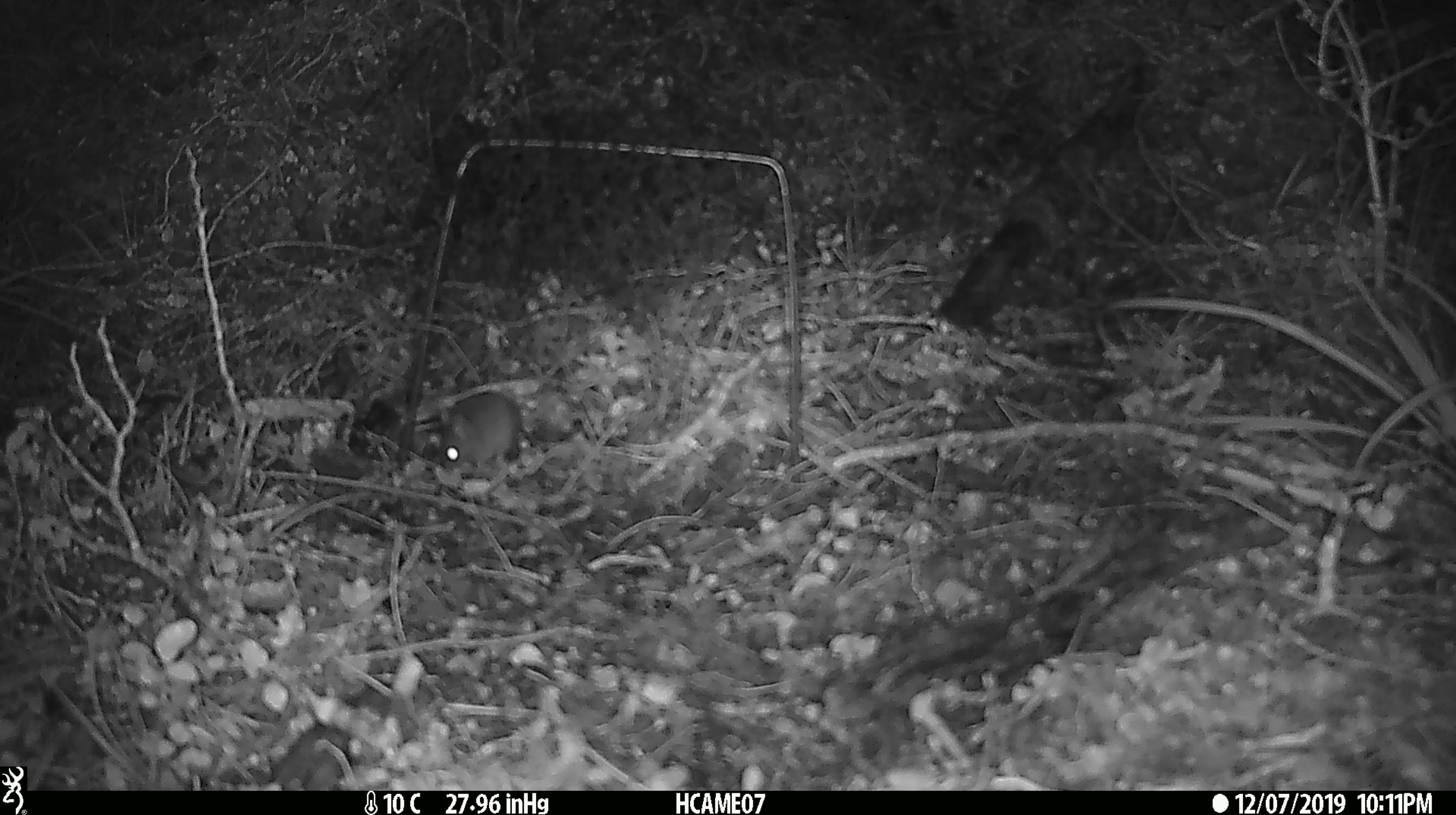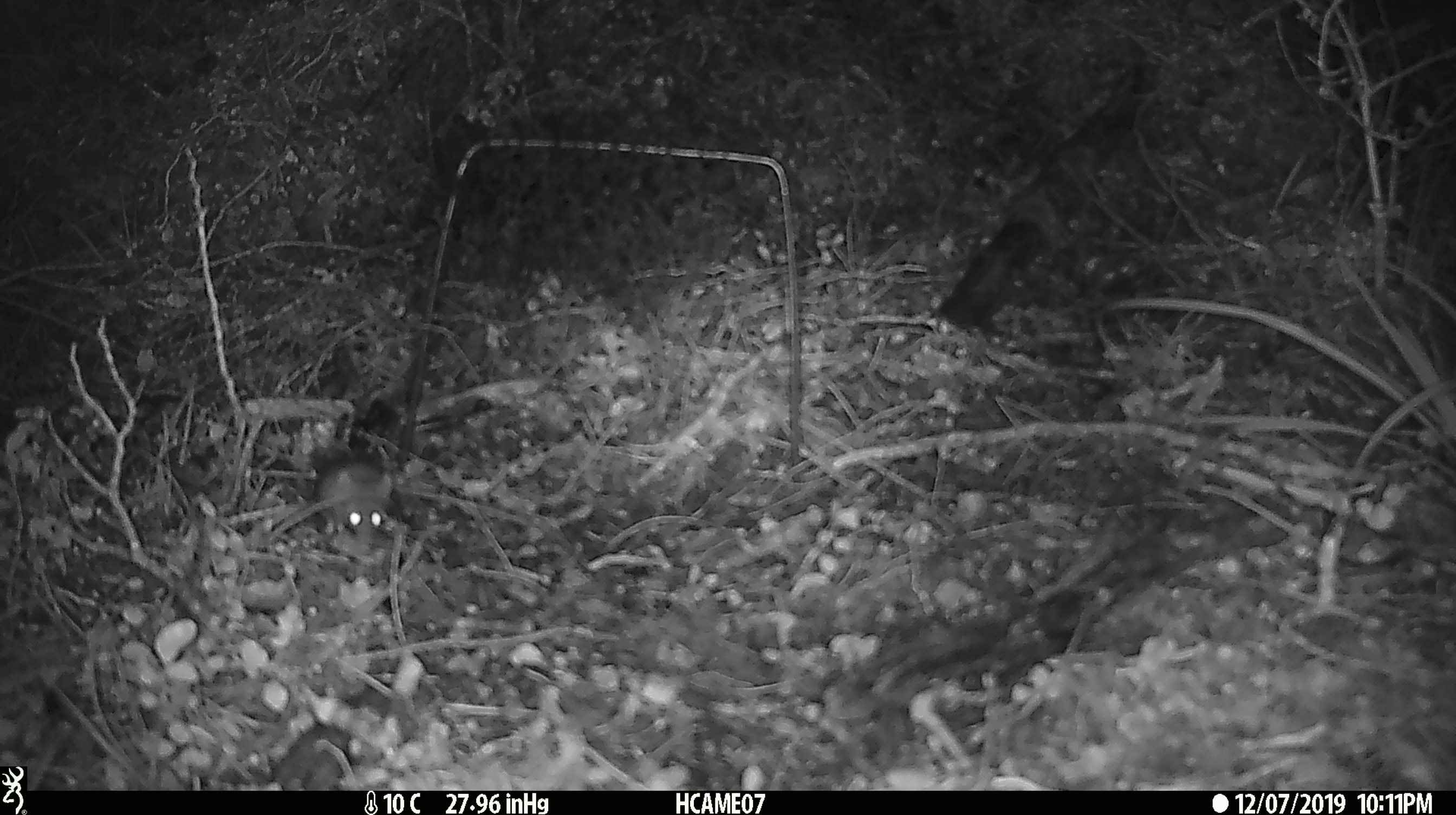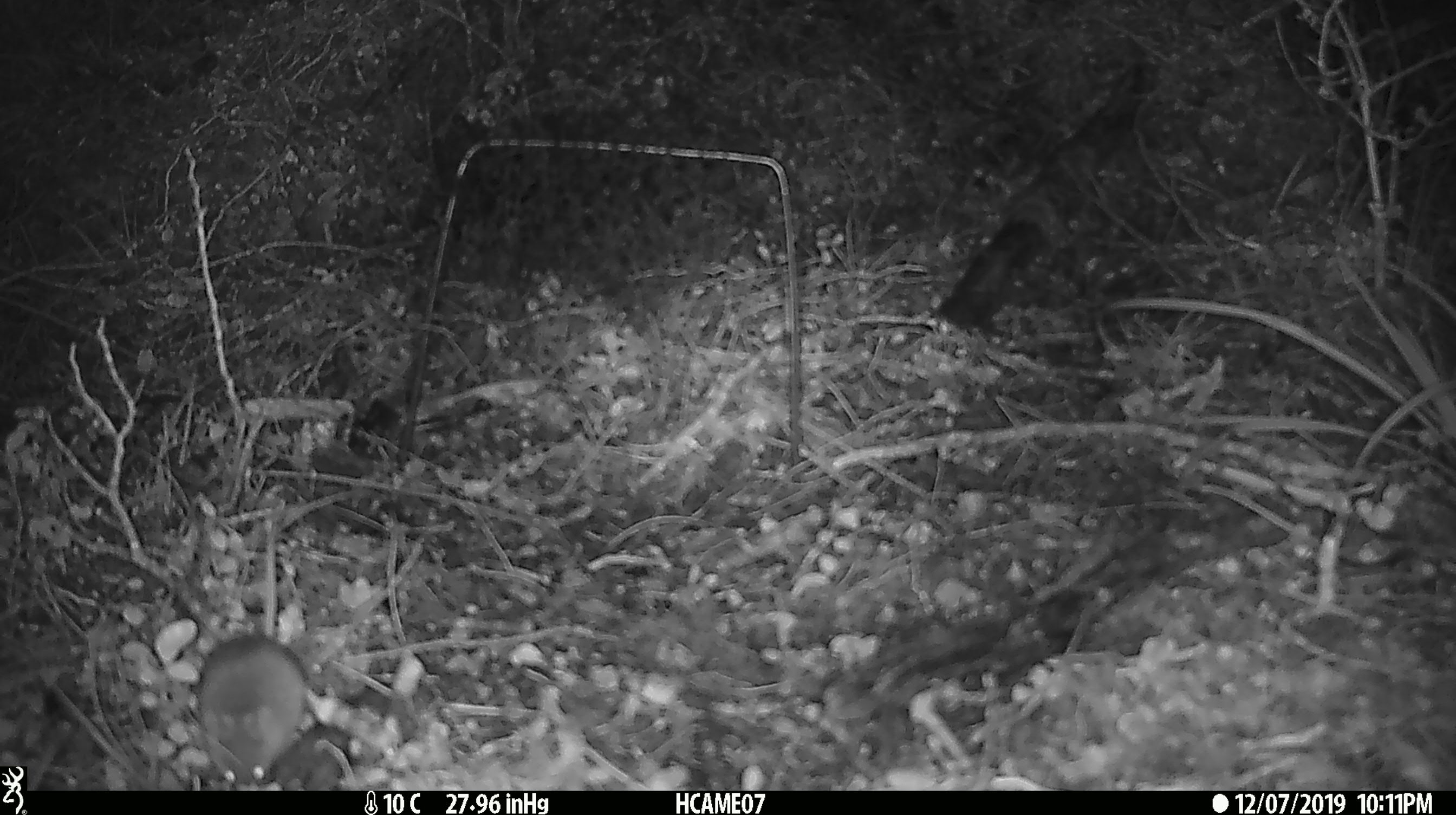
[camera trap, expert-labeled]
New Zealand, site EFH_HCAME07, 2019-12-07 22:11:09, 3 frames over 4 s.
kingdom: Animalia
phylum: Chordata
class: Mammalia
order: Rodentia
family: Muridae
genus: Mus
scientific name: Mus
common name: mouse